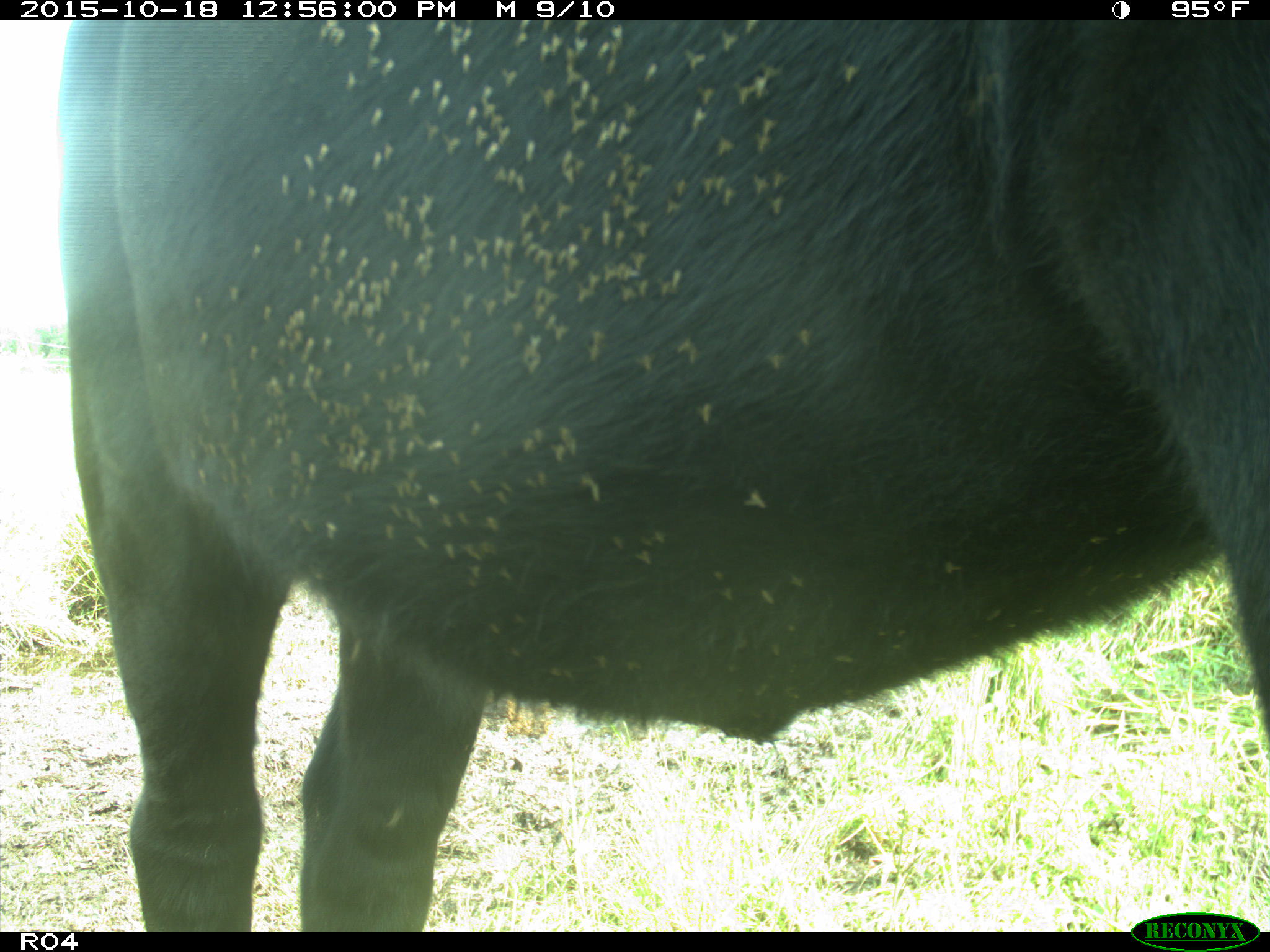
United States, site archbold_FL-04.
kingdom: Animalia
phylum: Chordata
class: Mammalia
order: Artiodactyla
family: Bovidae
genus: Bos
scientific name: Bos taurus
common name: domestic cow